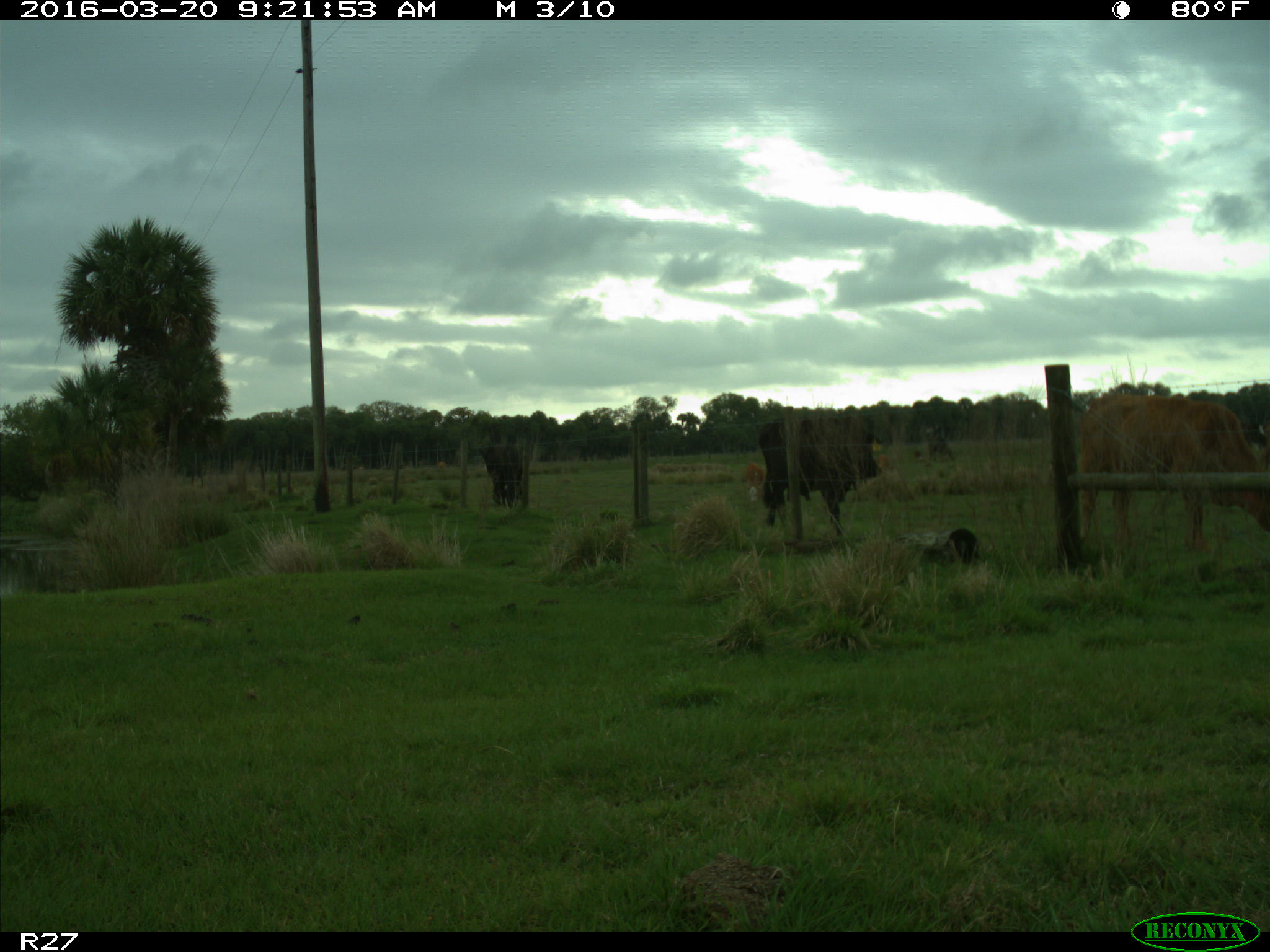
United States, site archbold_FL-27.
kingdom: Animalia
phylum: Chordata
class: Mammalia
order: Artiodactyla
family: Bovidae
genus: Bos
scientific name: Bos taurus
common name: domestic cow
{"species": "Bos taurus (domestic cow)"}